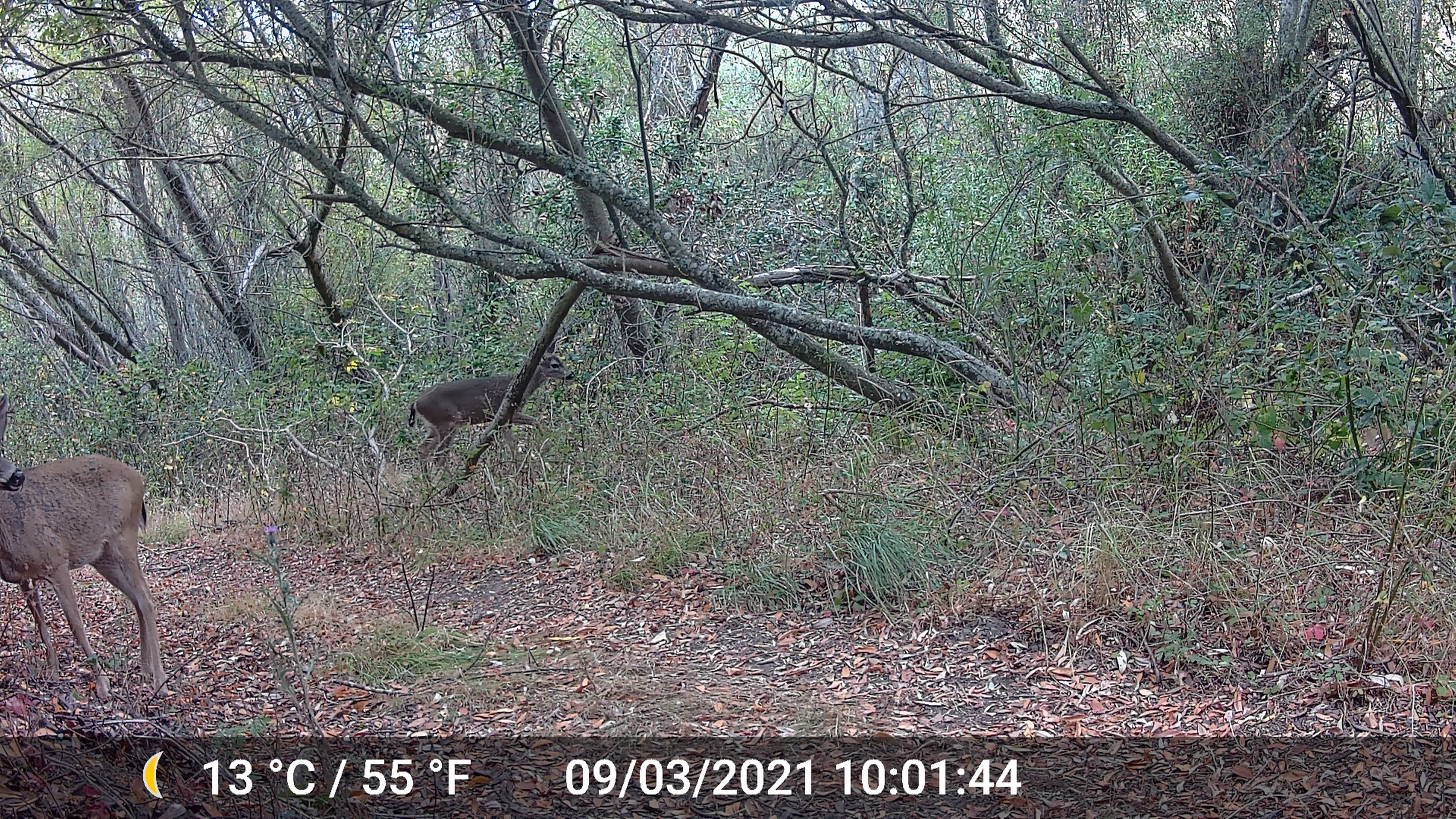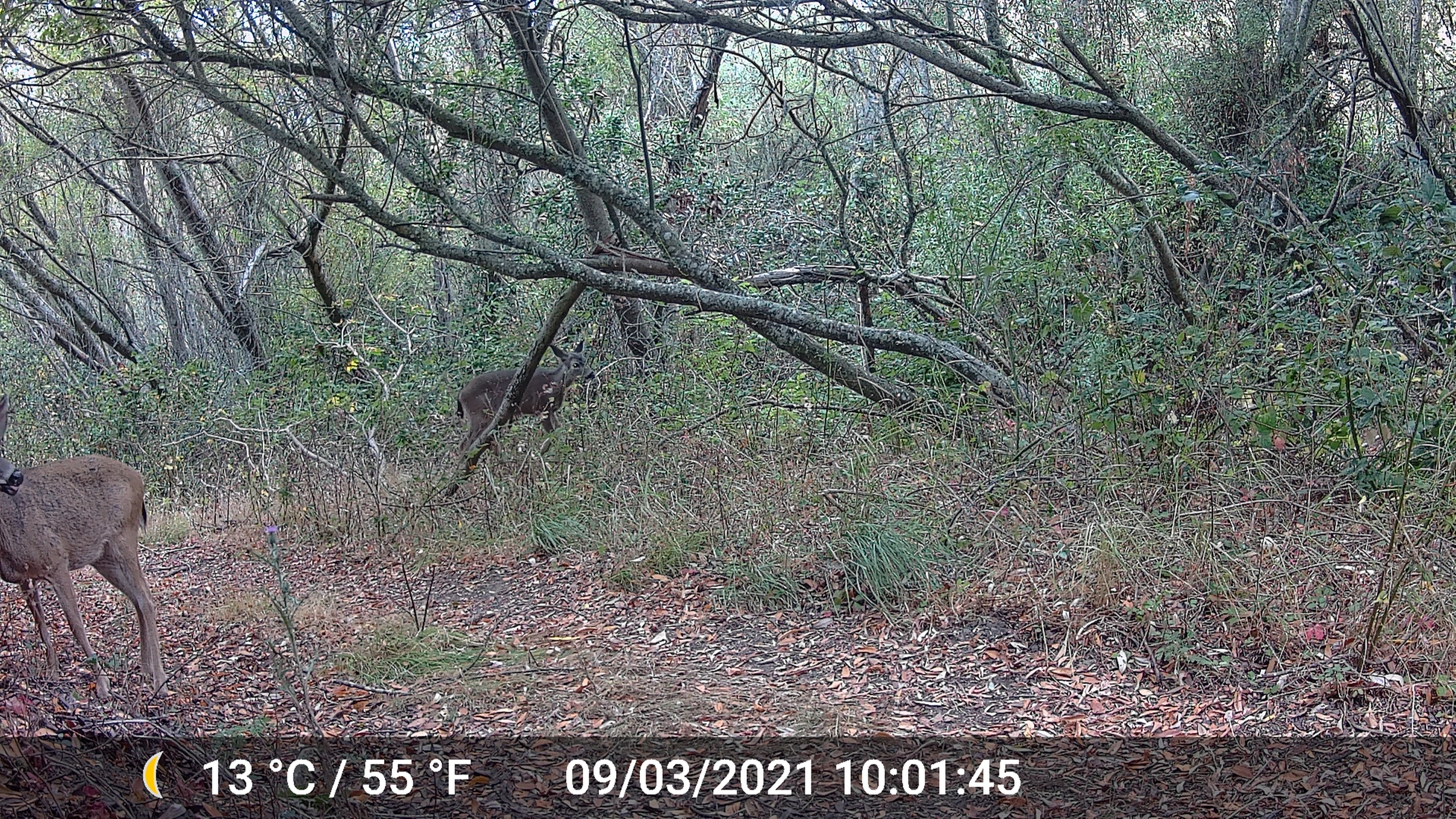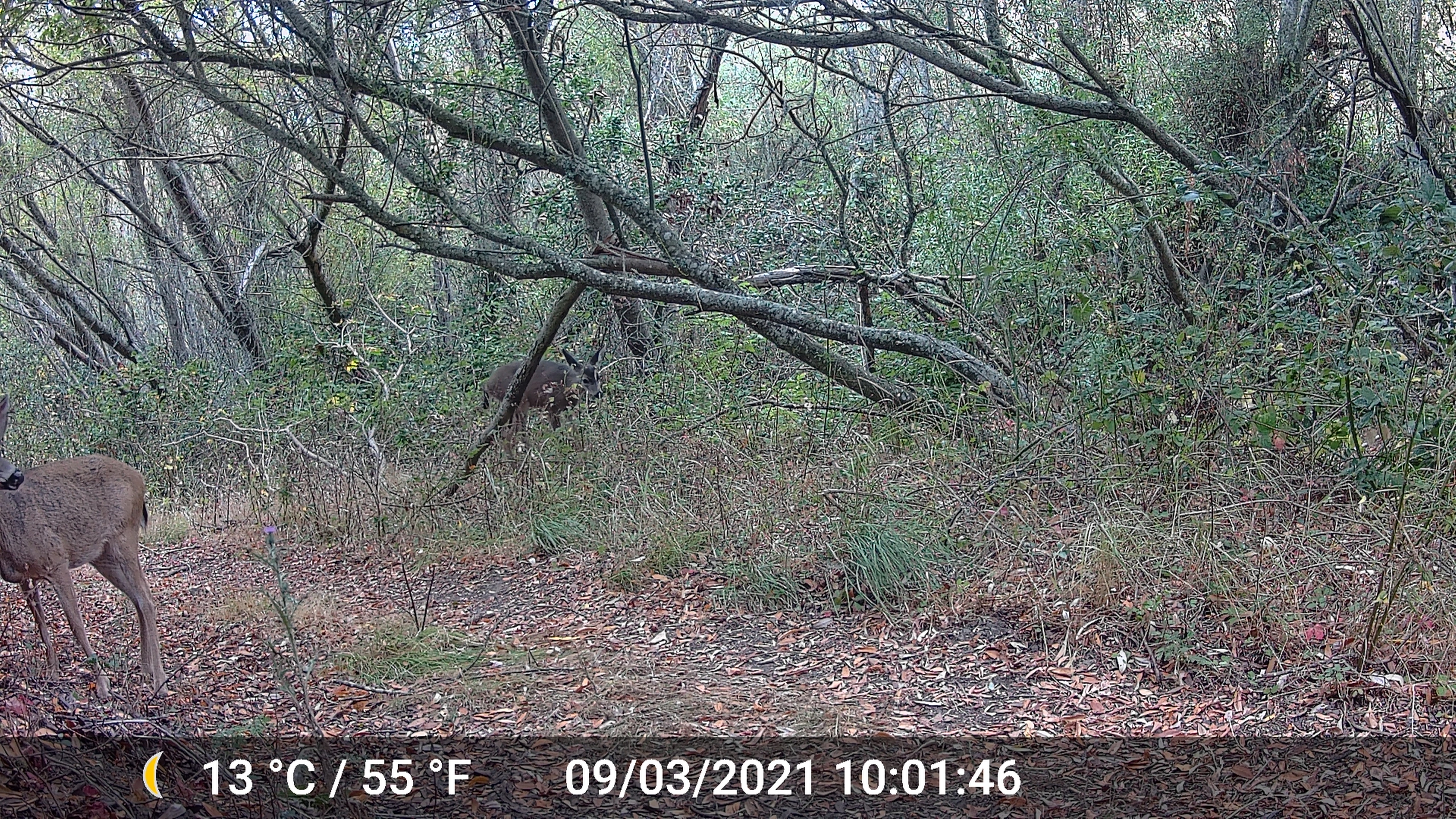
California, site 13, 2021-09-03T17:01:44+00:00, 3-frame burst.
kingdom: Animalia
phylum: Chordata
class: Mammalia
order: Artiodactyla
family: Cervidae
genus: Odocoileus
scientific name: Odocoileus hemionus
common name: mule deer